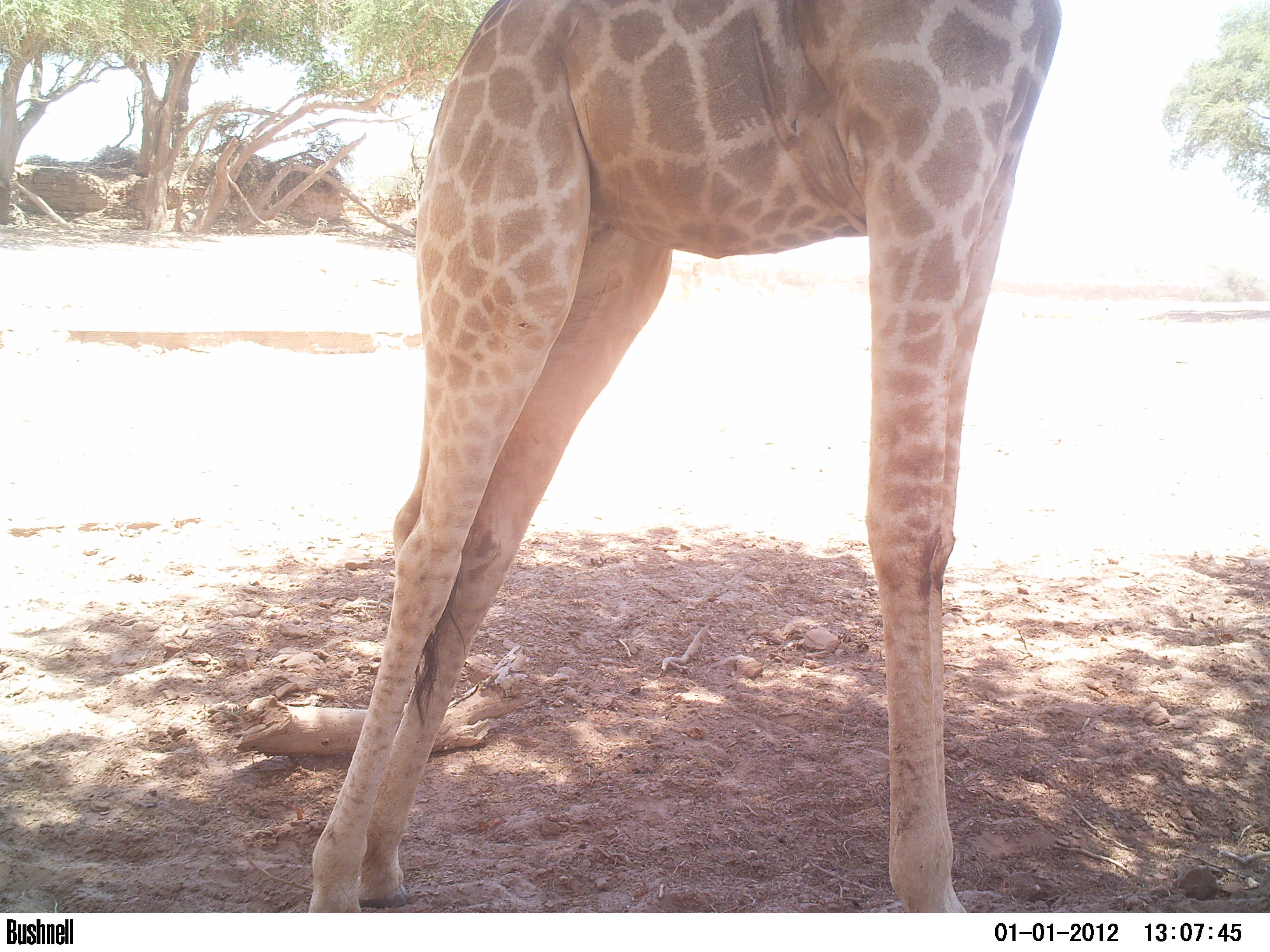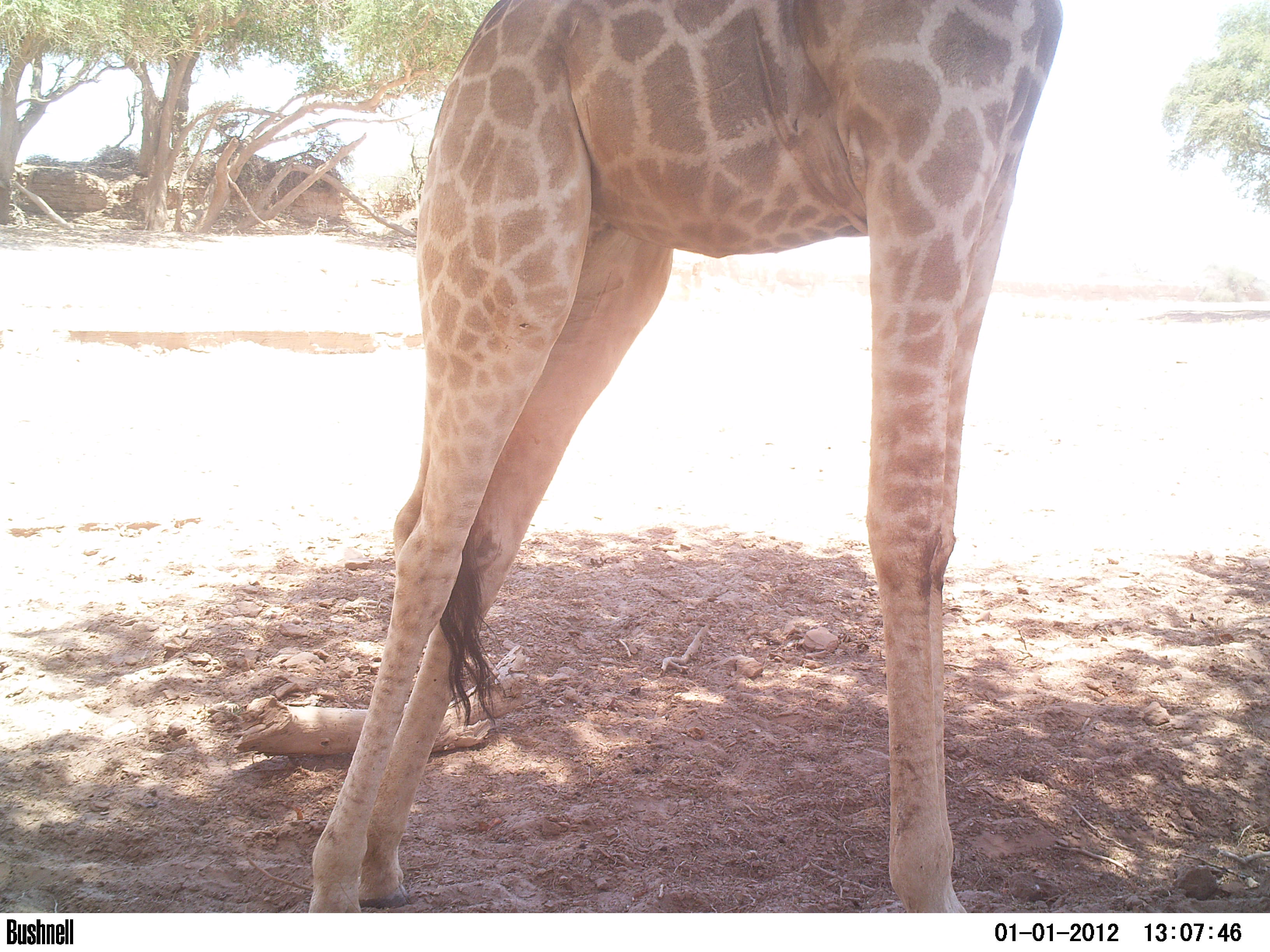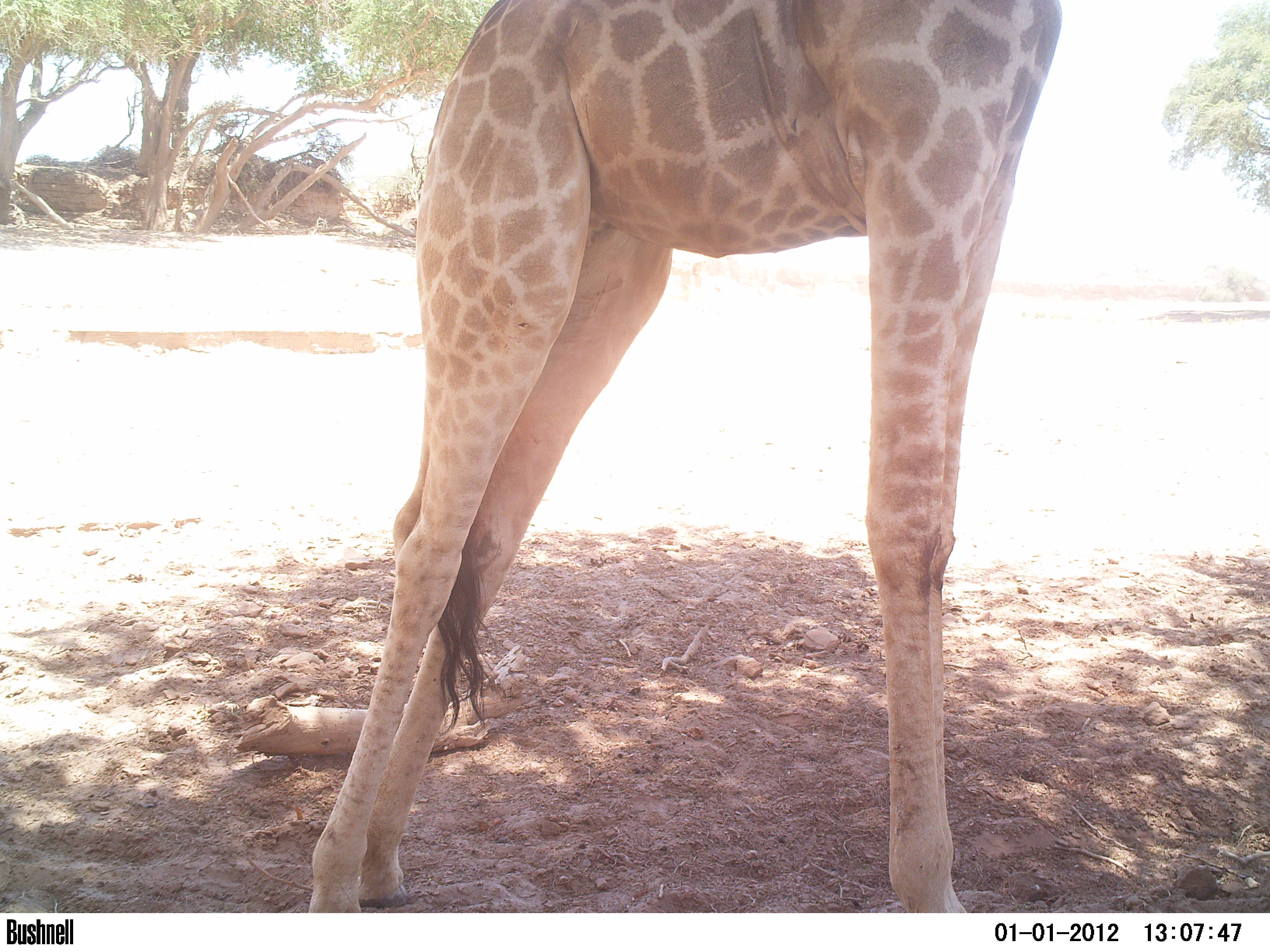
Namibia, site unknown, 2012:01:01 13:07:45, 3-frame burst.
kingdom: Animalia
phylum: Chordata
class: Mammalia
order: Artiodactyla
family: Giraffidae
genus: Giraffa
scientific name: Giraffa camelopardalis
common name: giraffe